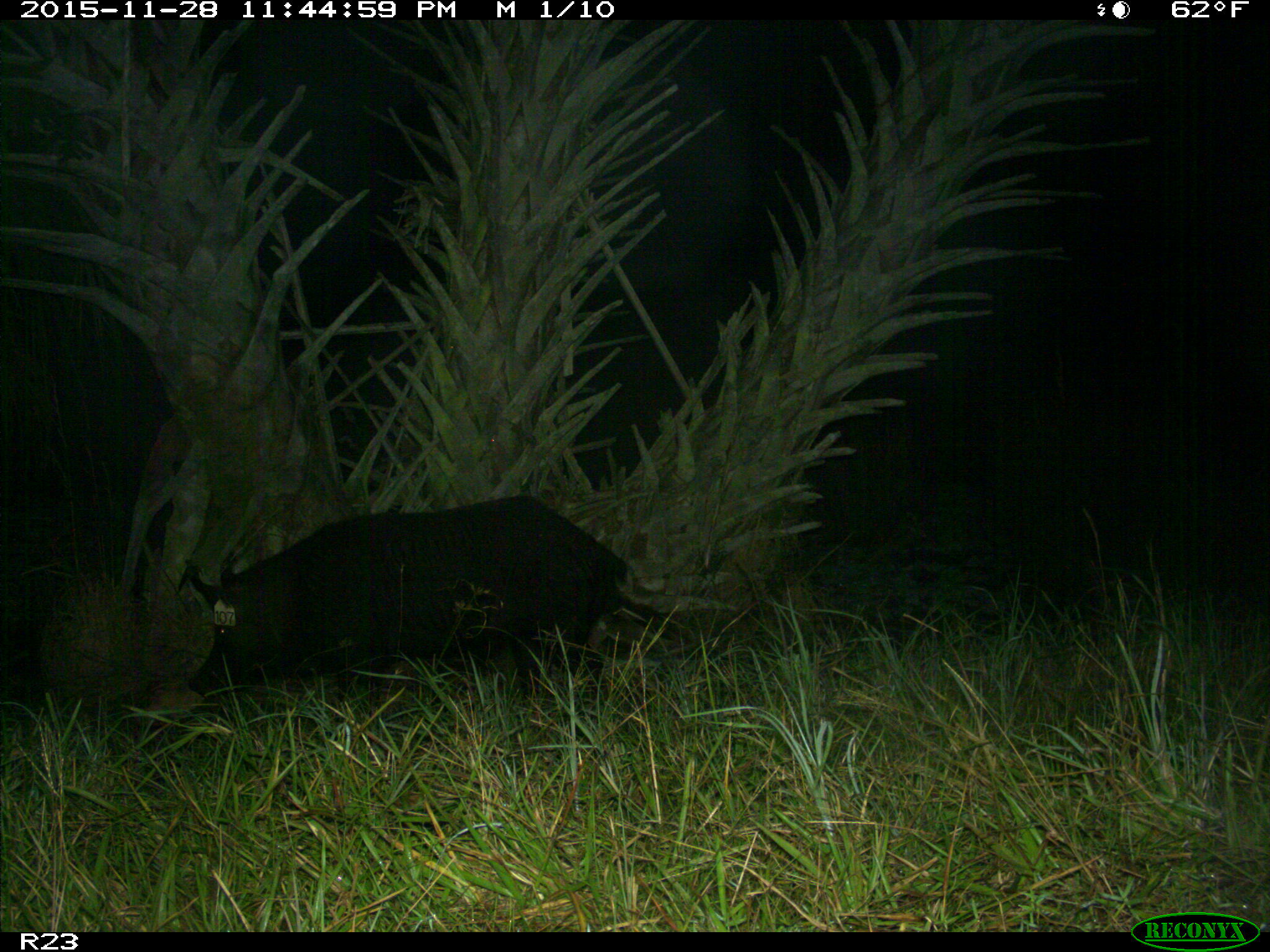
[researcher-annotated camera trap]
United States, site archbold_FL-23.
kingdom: Animalia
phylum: Chordata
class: Mammalia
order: Artiodactyla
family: Suidae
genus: Sus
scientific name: Sus scrofa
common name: wild boar